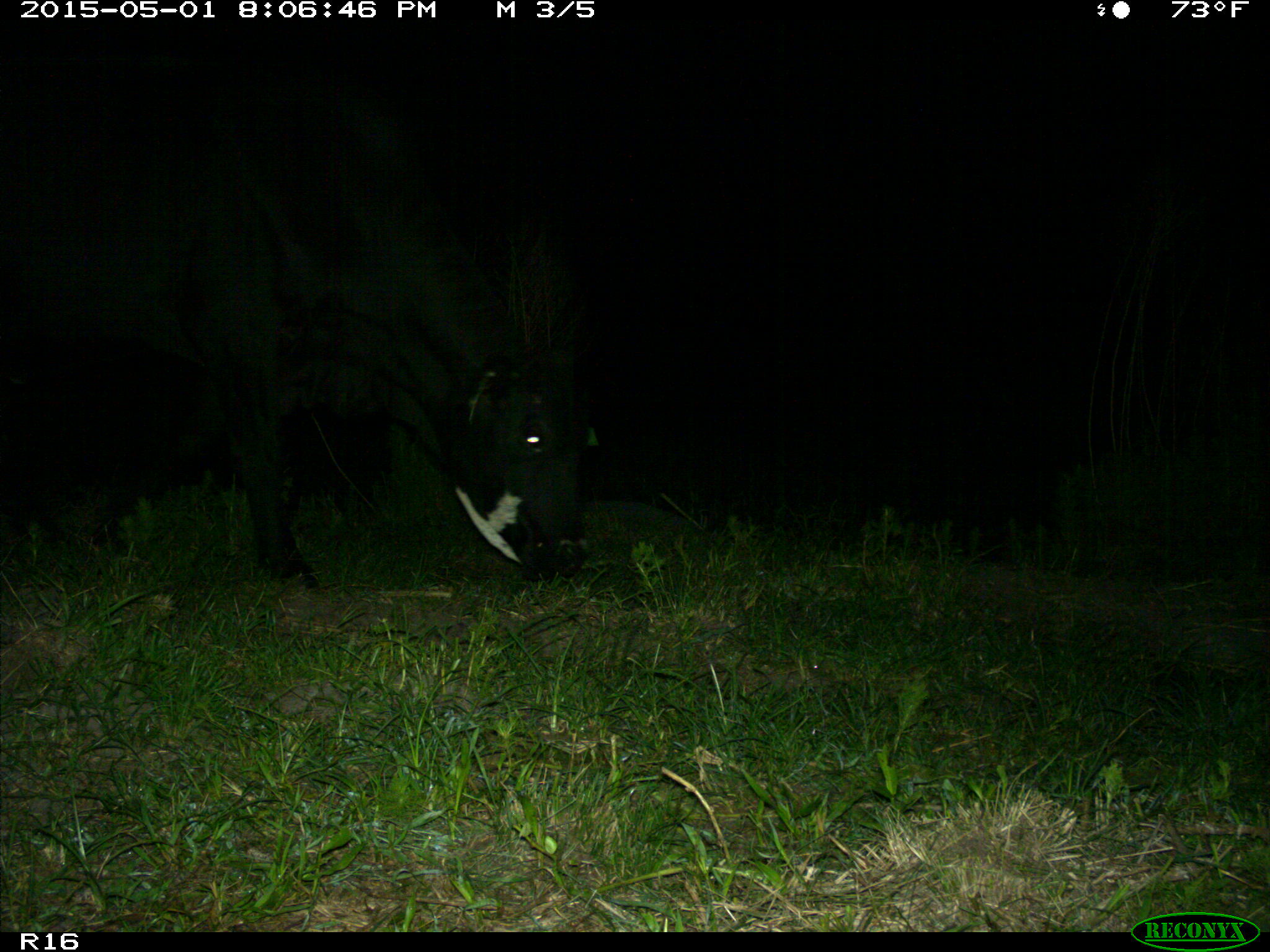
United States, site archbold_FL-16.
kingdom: Animalia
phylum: Chordata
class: Mammalia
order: Artiodactyla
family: Bovidae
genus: Bos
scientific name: Bos taurus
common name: domestic cow